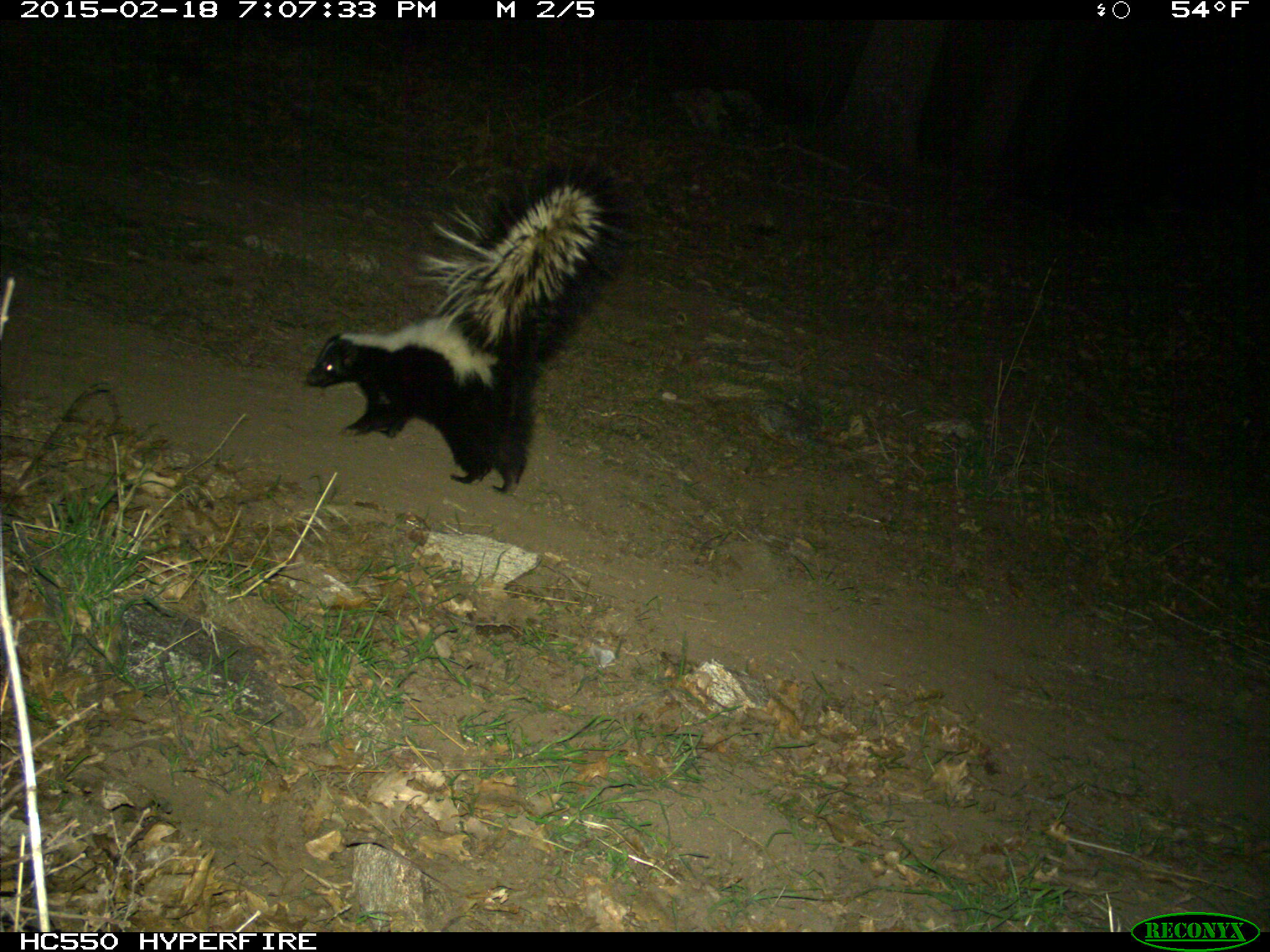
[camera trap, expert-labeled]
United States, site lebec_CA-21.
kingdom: Animalia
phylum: Chordata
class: Mammalia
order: Carnivora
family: Mephitidae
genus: Mephitis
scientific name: Mephitis mephitis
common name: striped skunk